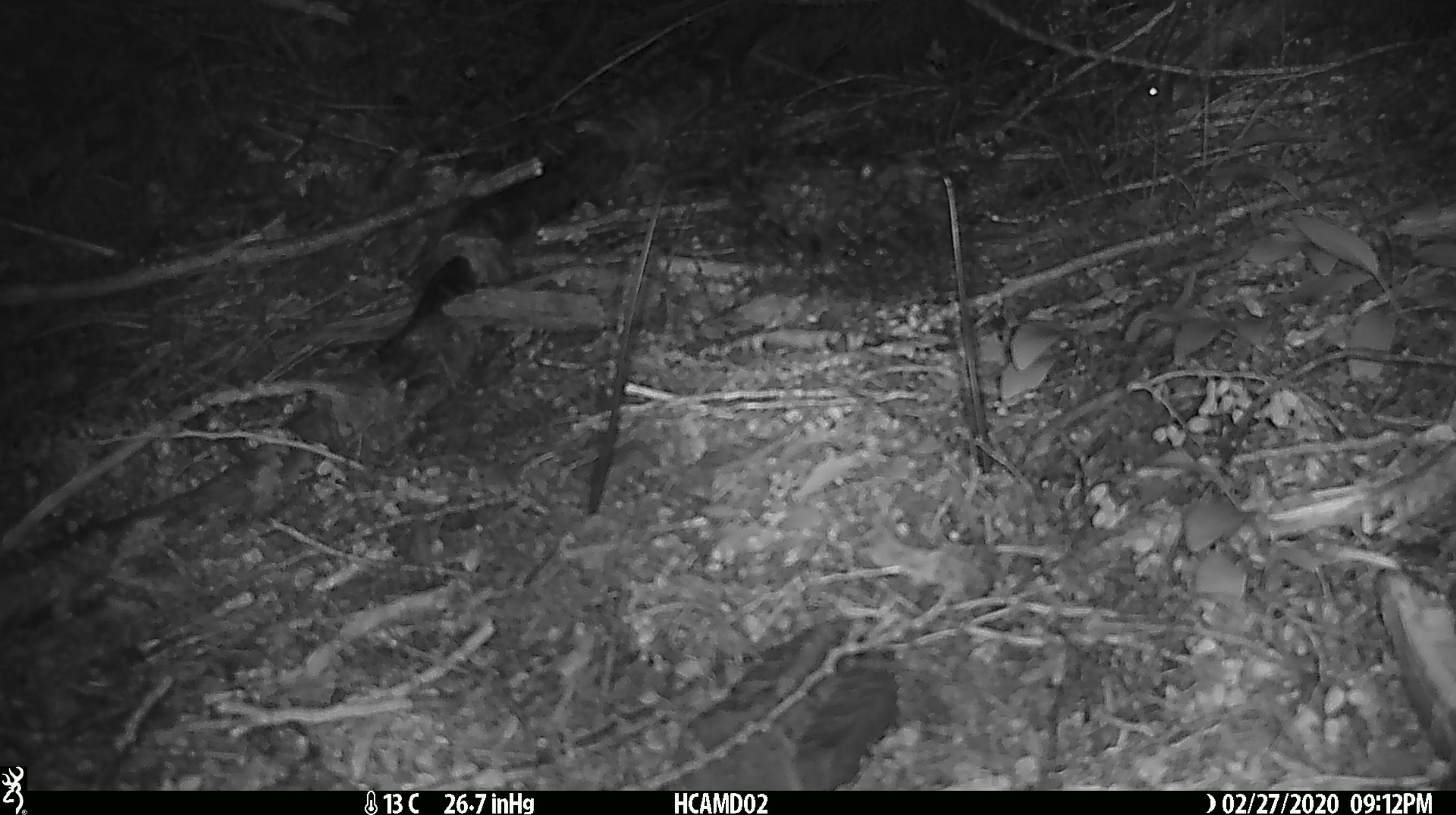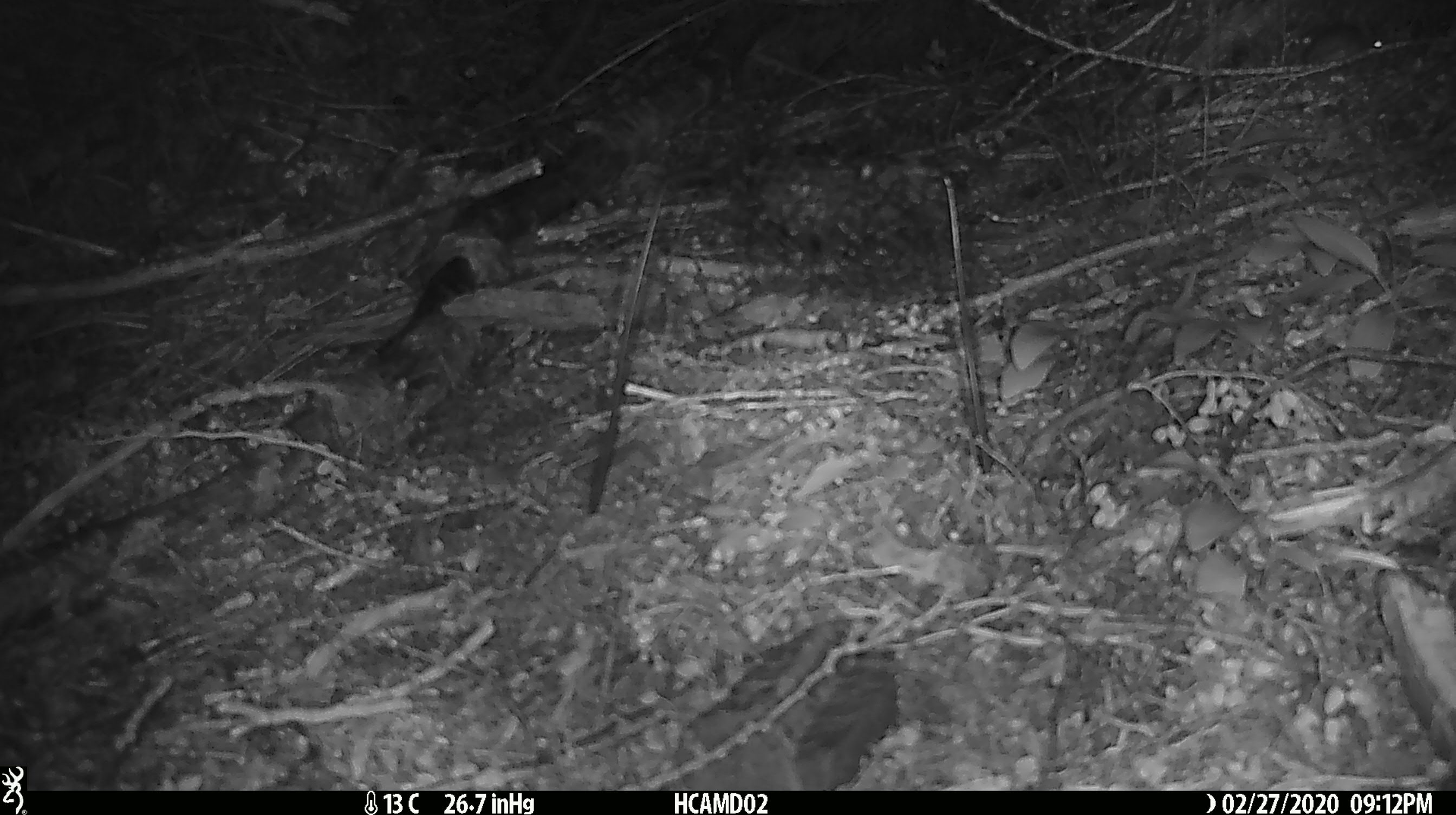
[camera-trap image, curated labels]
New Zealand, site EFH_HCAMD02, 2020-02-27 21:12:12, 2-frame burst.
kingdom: Animalia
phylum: Chordata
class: Mammalia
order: Rodentia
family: Muridae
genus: Mus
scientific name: Mus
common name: mouse